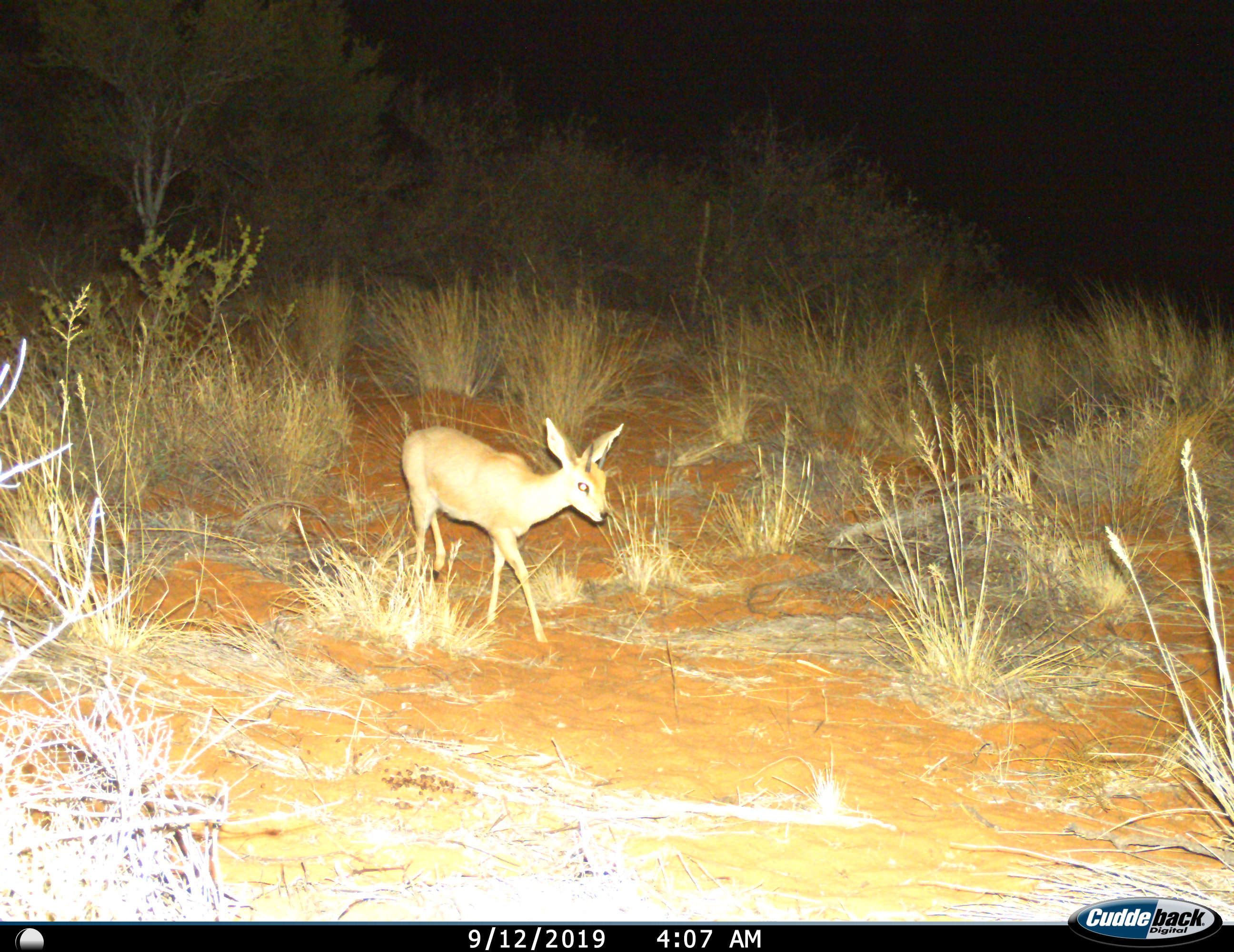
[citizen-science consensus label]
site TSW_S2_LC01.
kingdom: Animalia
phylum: Chordata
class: Mammalia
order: Artiodactyla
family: Bovidae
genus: Oreotragus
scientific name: Oreotragus oreotragus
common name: klipspringer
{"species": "klipspringer (Oreotragus oreotragus)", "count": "1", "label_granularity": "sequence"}